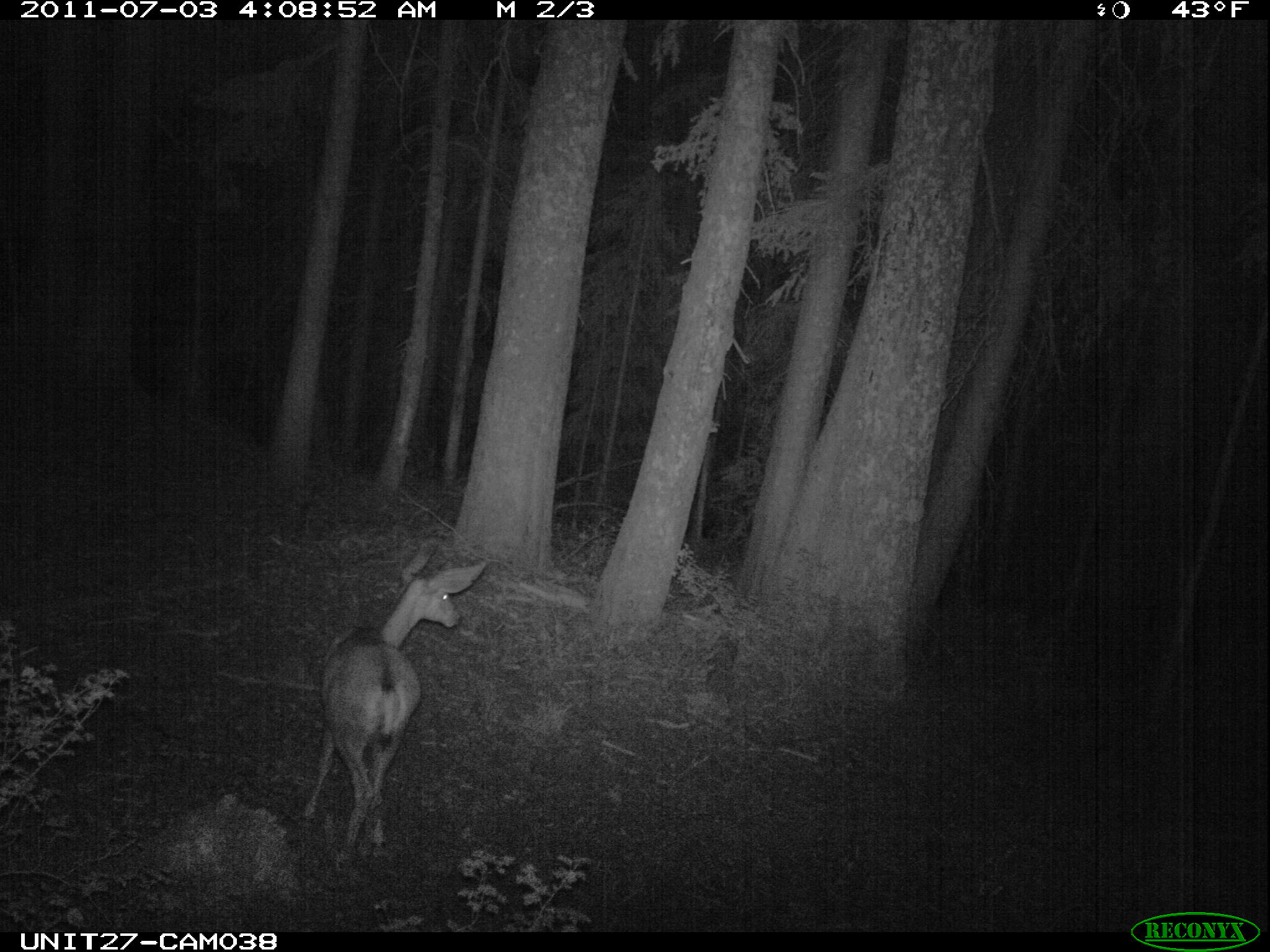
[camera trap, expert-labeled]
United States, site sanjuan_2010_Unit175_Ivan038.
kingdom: Animalia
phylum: Chordata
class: Mammalia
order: Artiodactyla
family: Cervidae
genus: Odocoileus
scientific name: Odocoileus hemionus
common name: mule deer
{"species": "Odocoileus hemionus (mule deer)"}